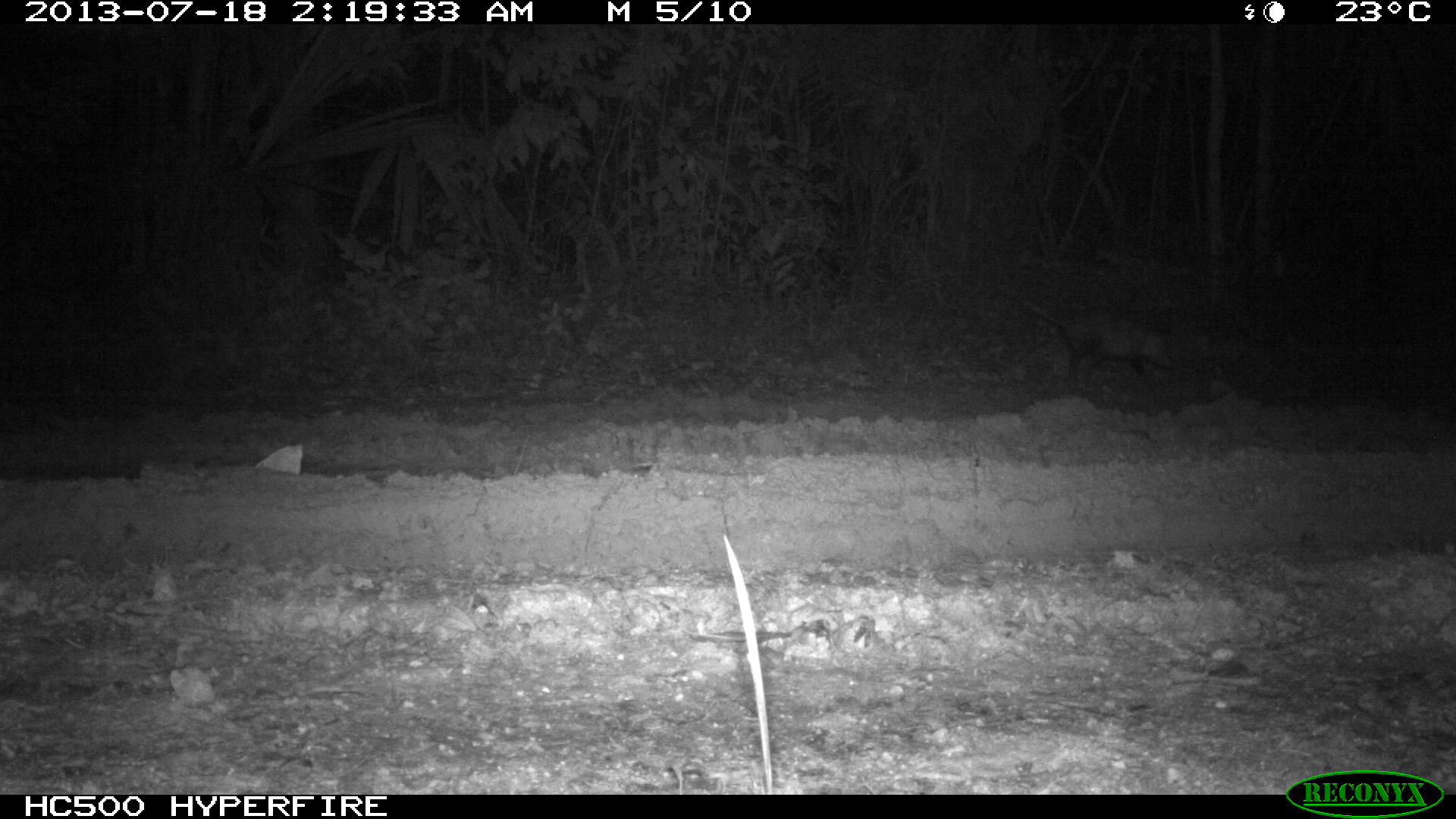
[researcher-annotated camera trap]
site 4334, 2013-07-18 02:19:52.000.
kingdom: Animalia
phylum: Chordata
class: Mammalia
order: Didelphimorphia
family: Didelphidae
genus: Didelphis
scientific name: Didelphis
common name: american opossums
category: didelphis sp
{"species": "didelphis sp (american opossums) (Didelphis)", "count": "1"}